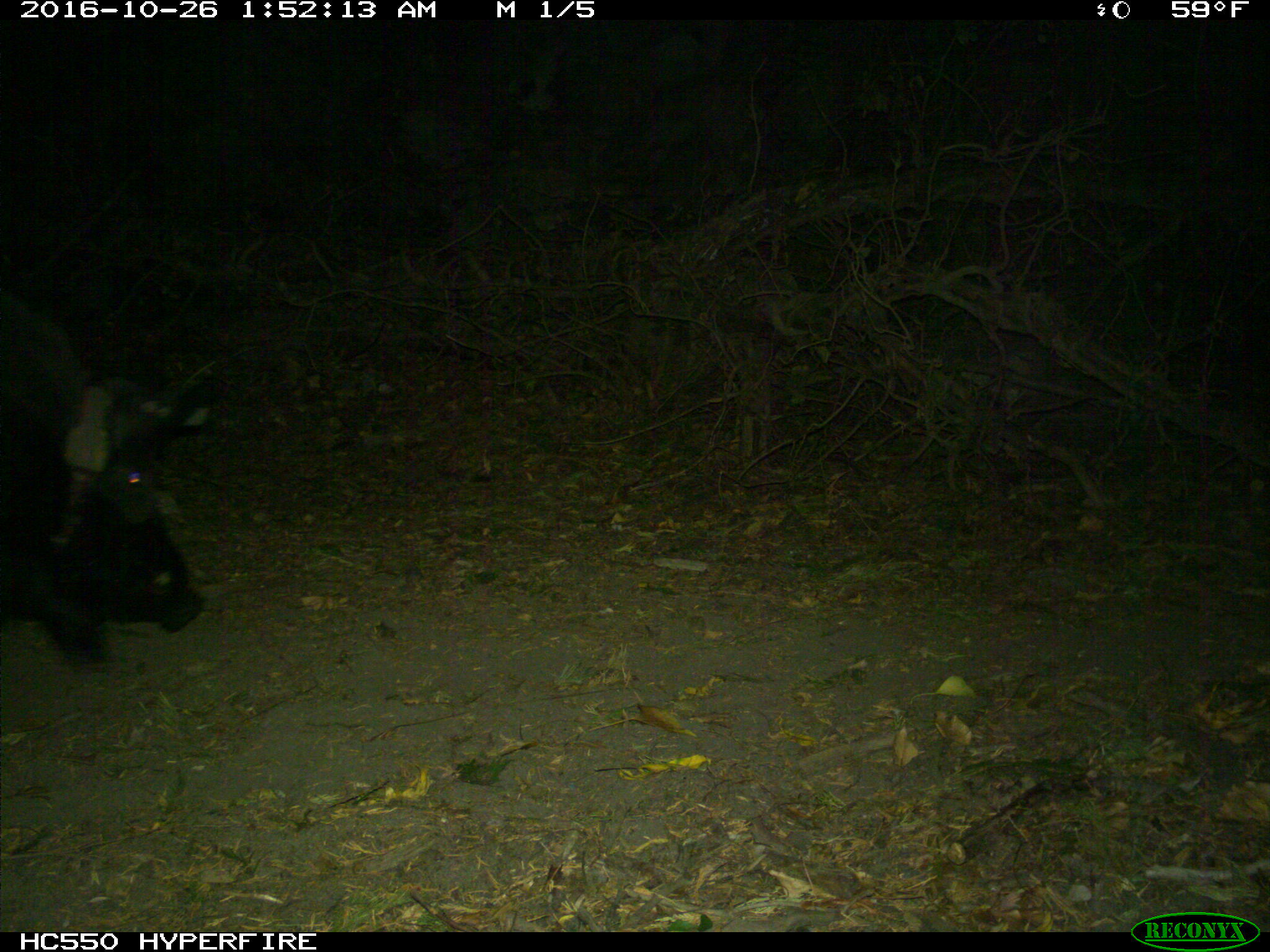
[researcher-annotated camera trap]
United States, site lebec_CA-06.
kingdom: Animalia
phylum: Chordata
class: Mammalia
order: Artiodactyla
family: Suidae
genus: Sus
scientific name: Sus scrofa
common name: wild boar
Sus scrofa (wild boar).